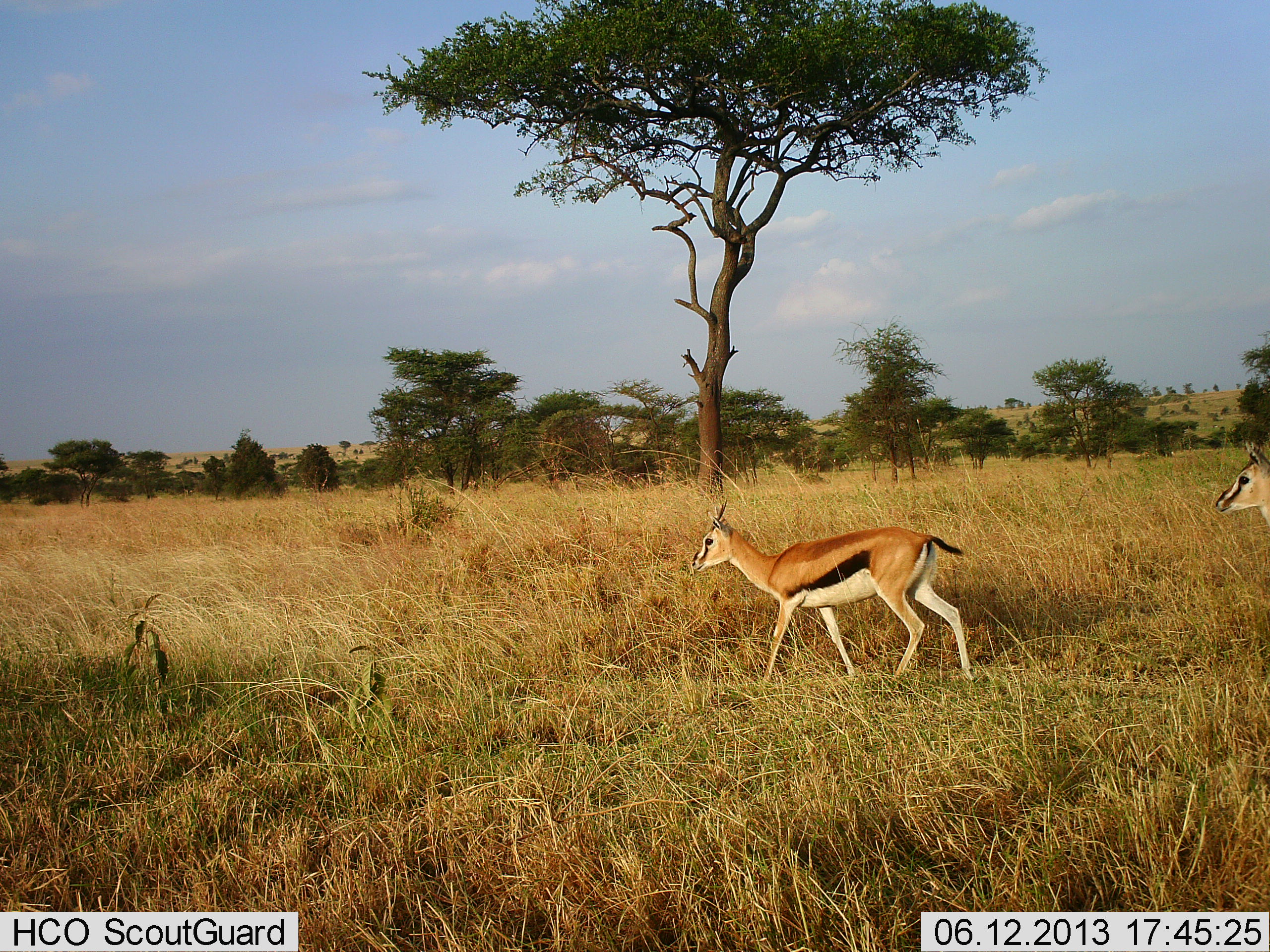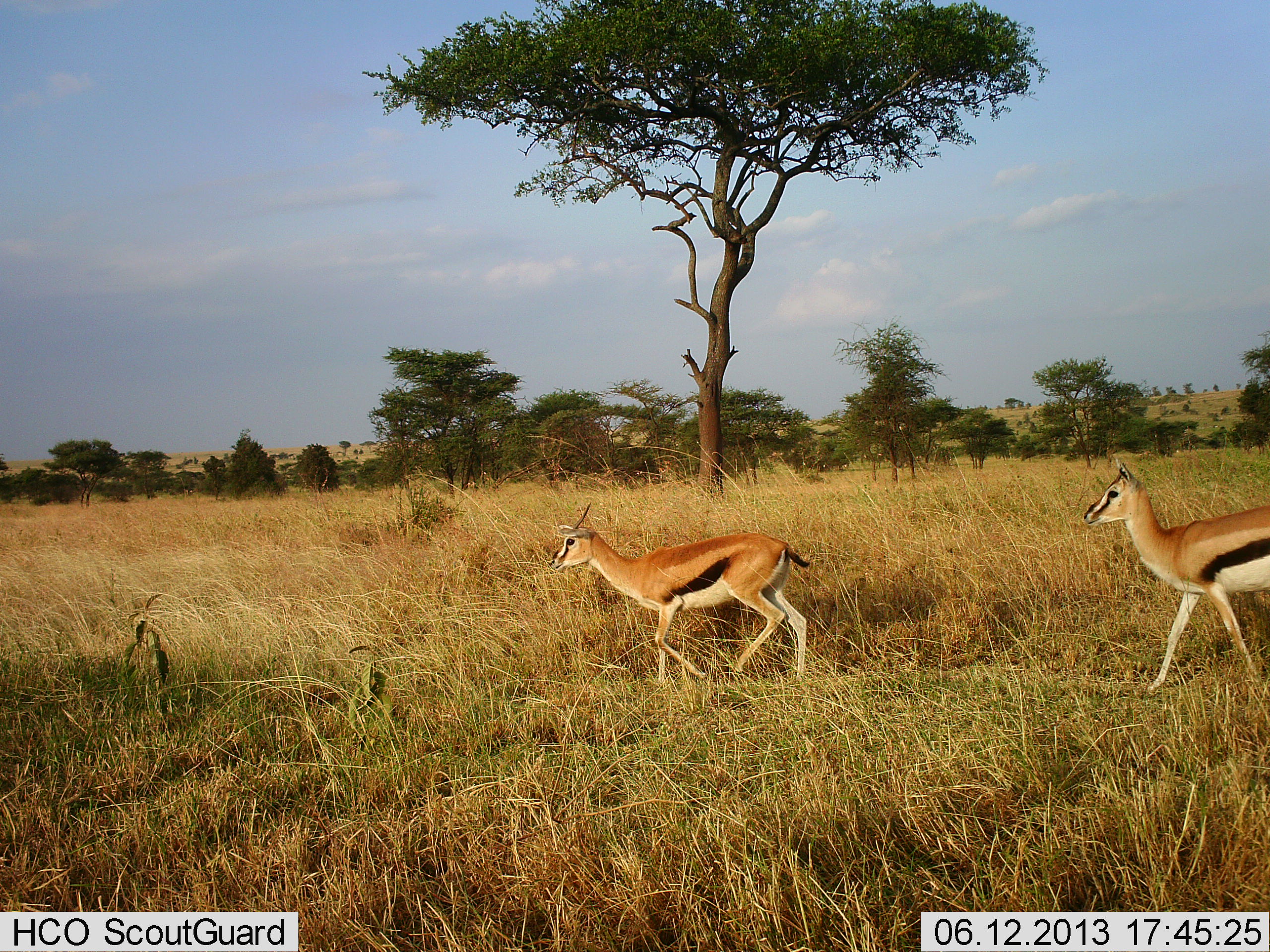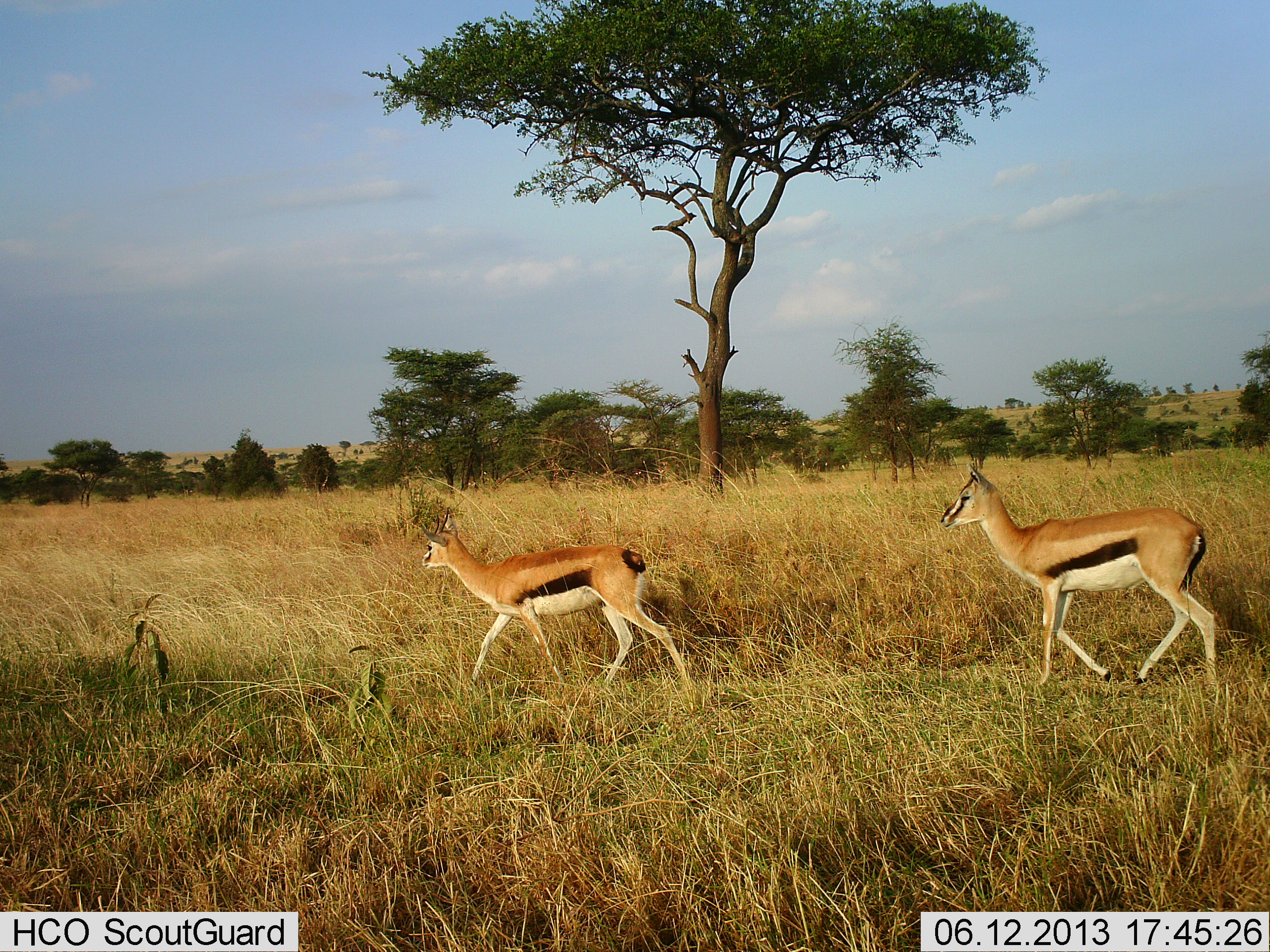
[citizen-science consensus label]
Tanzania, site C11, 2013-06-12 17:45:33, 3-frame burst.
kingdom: Animalia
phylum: Chordata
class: Mammalia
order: Artiodactyla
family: Bovidae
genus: Eudorcas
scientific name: Eudorcas thomsonii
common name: thomson's gazelle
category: gazellethomsons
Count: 2.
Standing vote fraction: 0%.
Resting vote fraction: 0%.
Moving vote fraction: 100%.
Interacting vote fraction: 0%.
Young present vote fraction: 0%.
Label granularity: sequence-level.